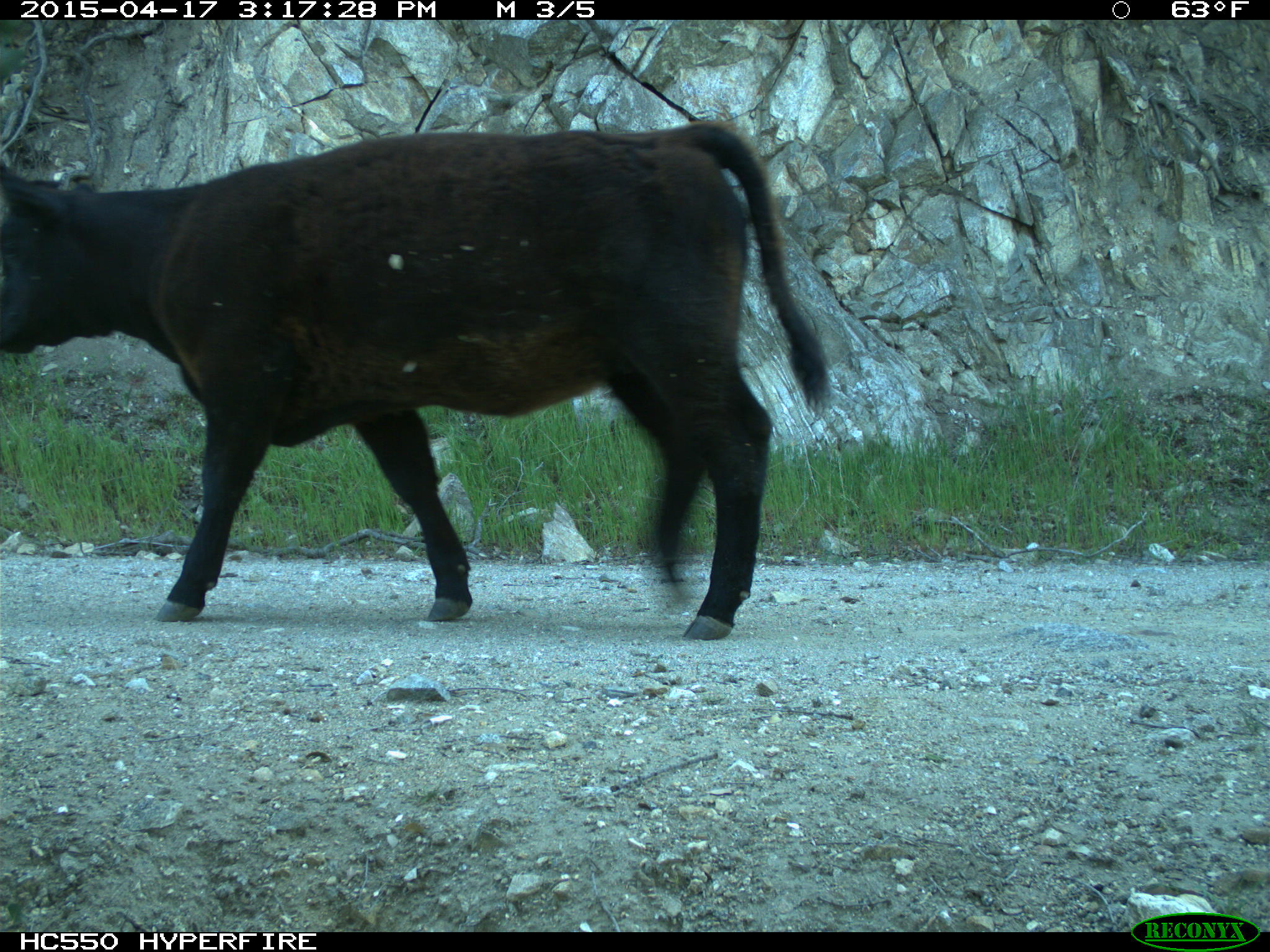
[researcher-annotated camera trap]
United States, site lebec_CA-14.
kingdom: Animalia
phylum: Chordata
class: Mammalia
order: Artiodactyla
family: Bovidae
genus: Bos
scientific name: Bos taurus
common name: domestic cow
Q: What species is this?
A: Bos taurus (domestic cow).